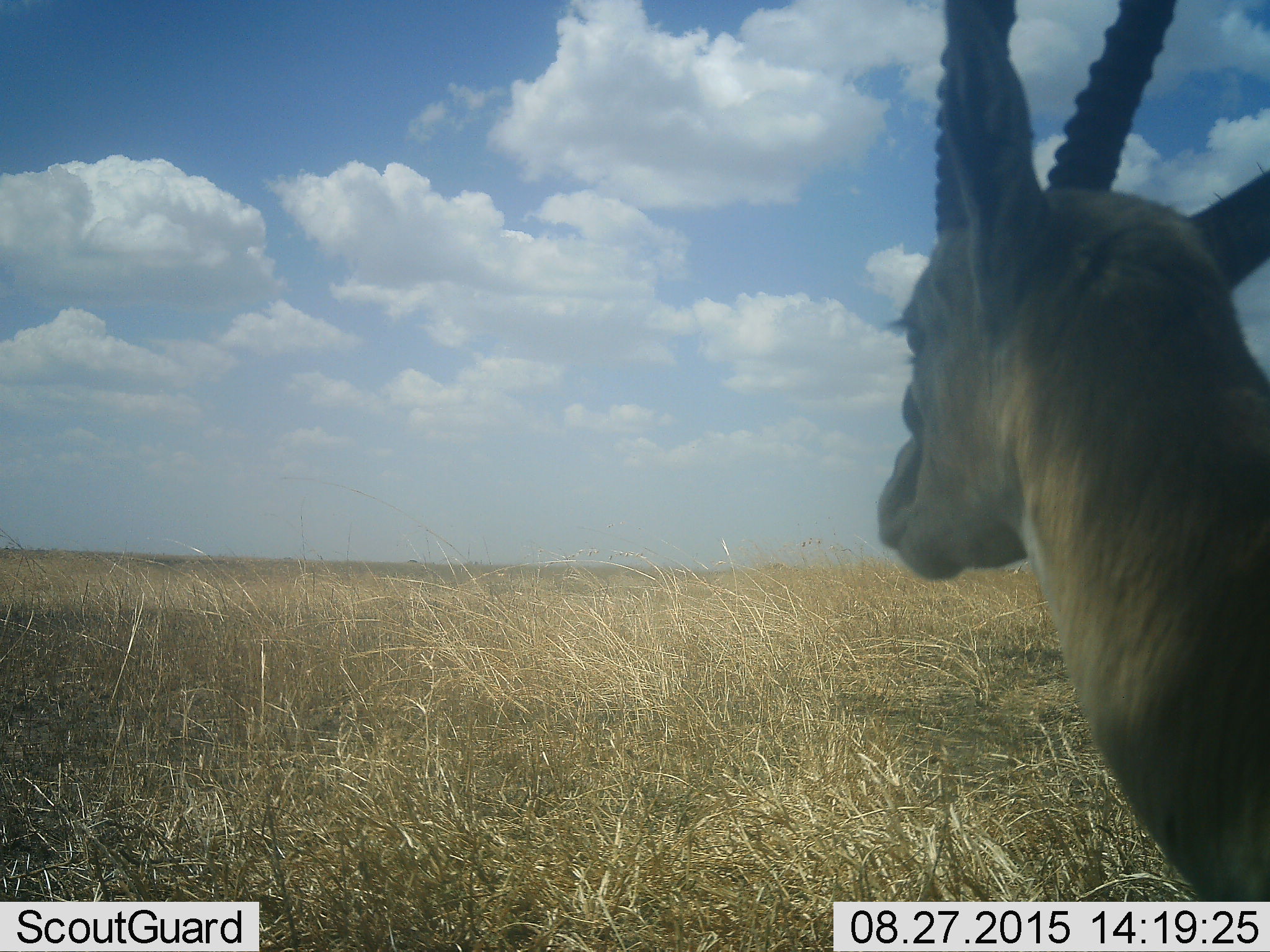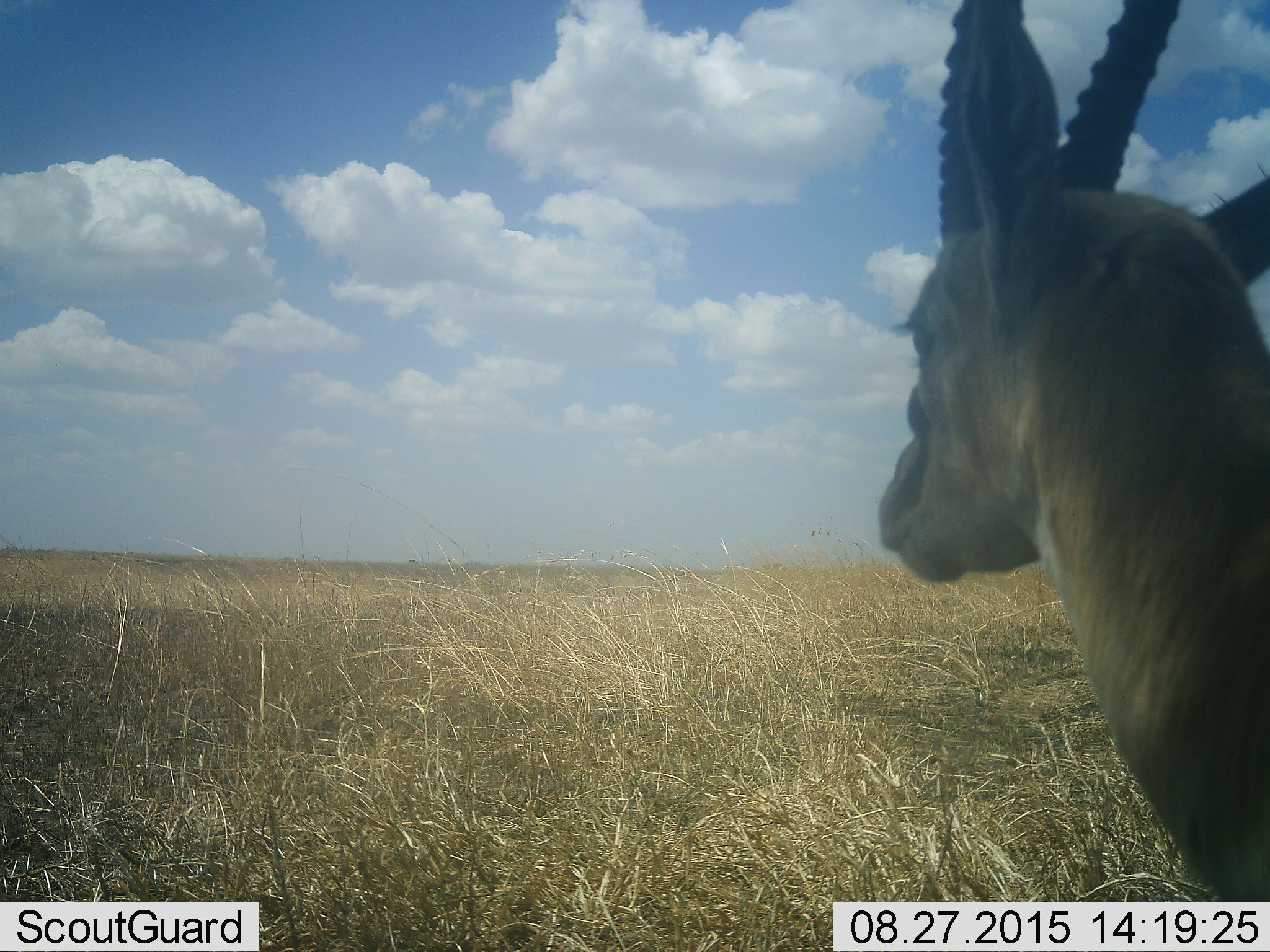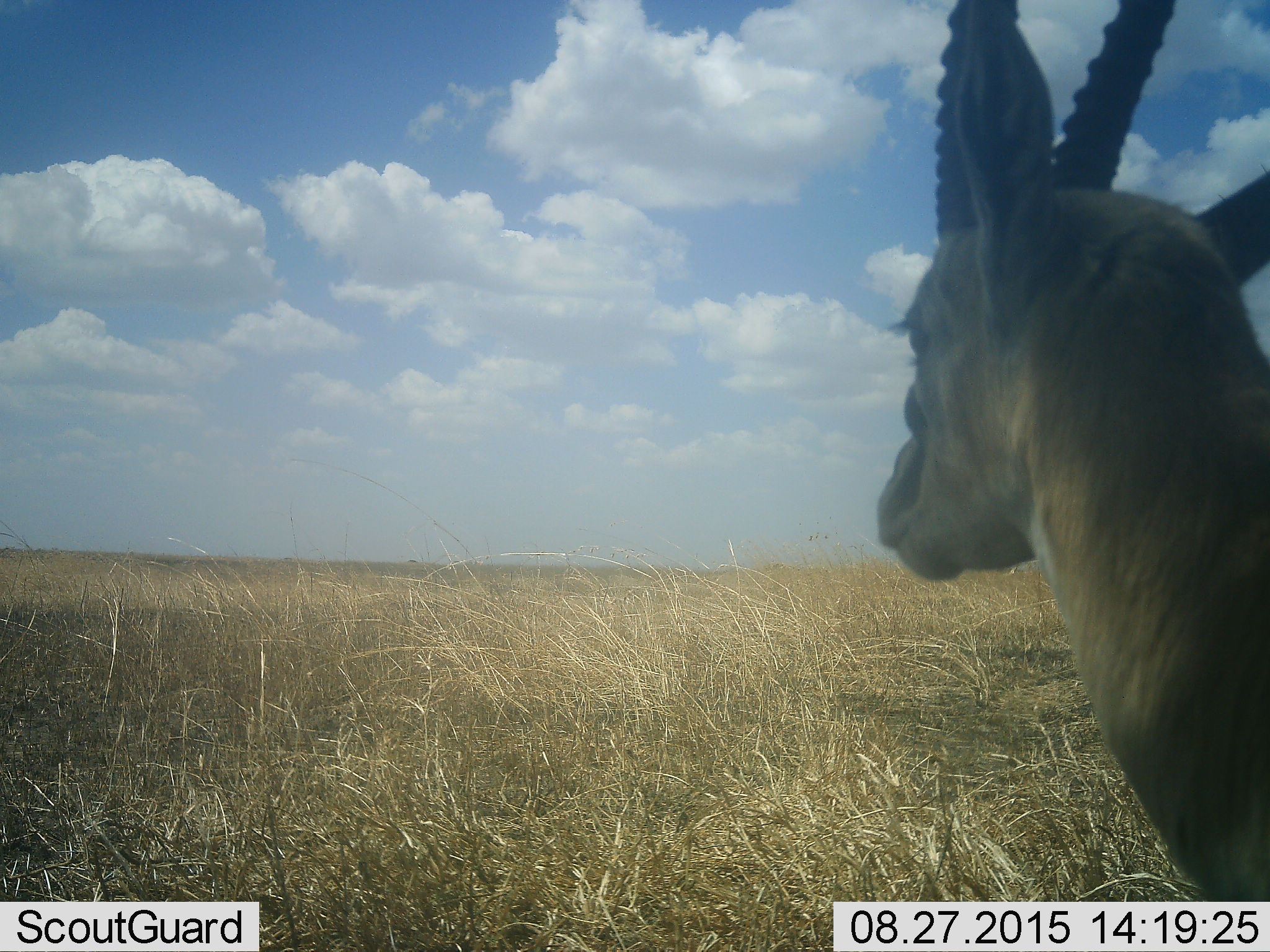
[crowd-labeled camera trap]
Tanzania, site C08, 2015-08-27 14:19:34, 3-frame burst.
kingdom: Animalia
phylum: Chordata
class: Mammalia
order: Artiodactyla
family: Bovidae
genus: Eudorcas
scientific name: Eudorcas thomsonii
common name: thomson's gazelle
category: gazellethomsons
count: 1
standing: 100%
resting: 0%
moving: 0%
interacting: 0%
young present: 0%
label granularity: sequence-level